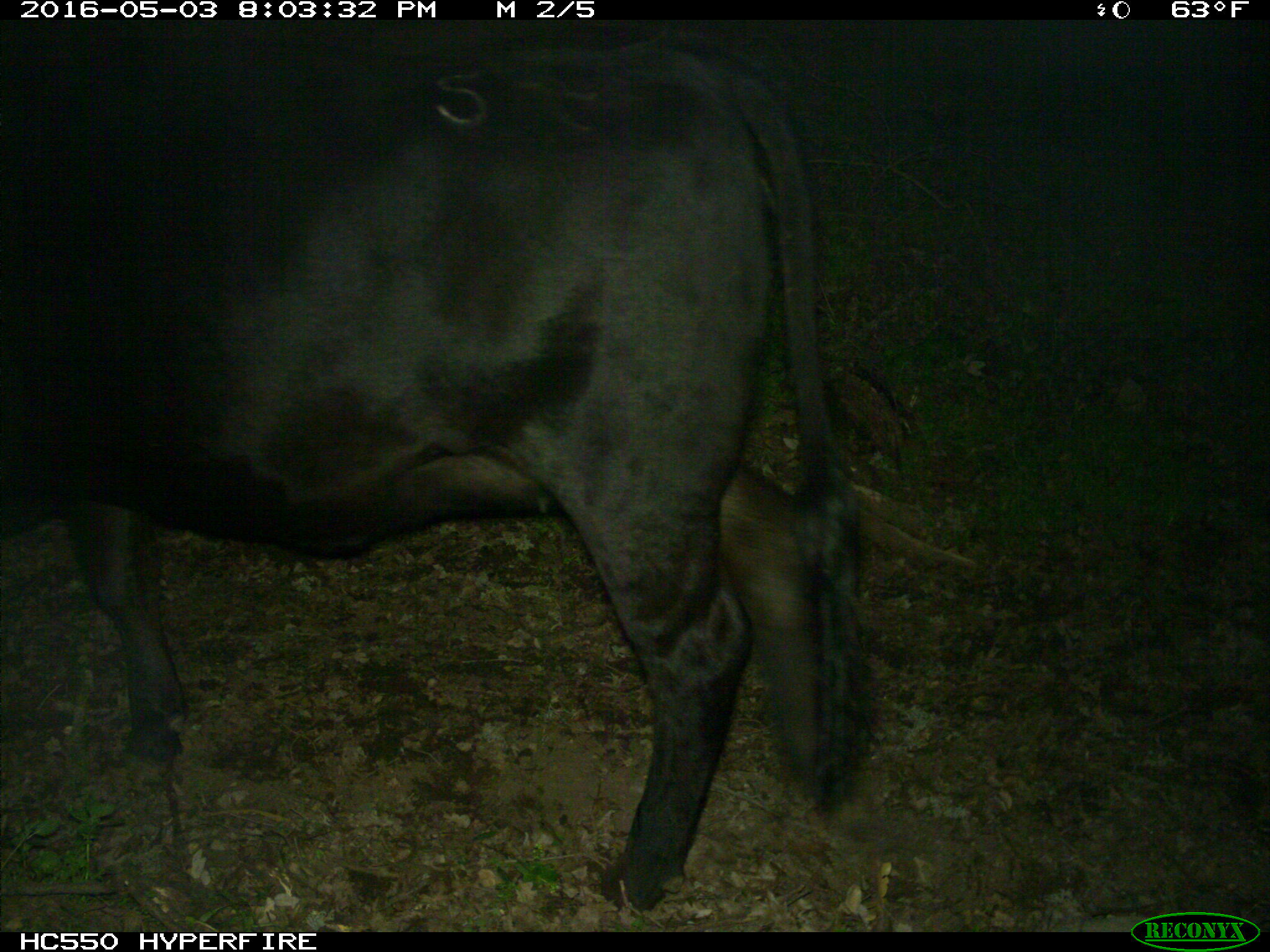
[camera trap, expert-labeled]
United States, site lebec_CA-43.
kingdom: Animalia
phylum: Chordata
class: Mammalia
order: Artiodactyla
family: Bovidae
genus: Bos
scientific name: Bos taurus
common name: domestic cow